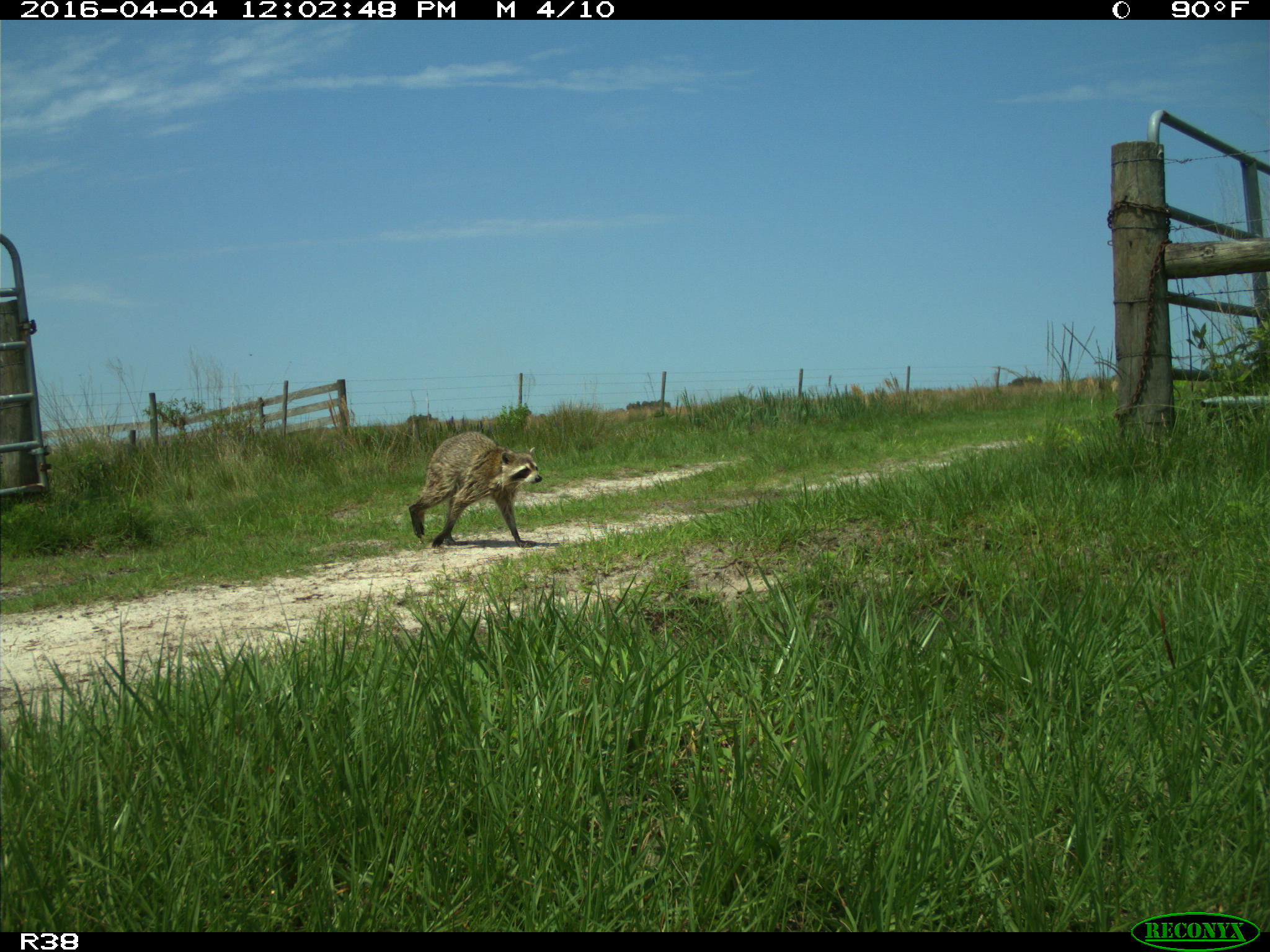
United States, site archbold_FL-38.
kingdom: Animalia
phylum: Chordata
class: Mammalia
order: Carnivora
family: Procyonidae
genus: Procyon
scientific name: Procyon lotor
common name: common raccoon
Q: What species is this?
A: Procyon lotor (common raccoon).